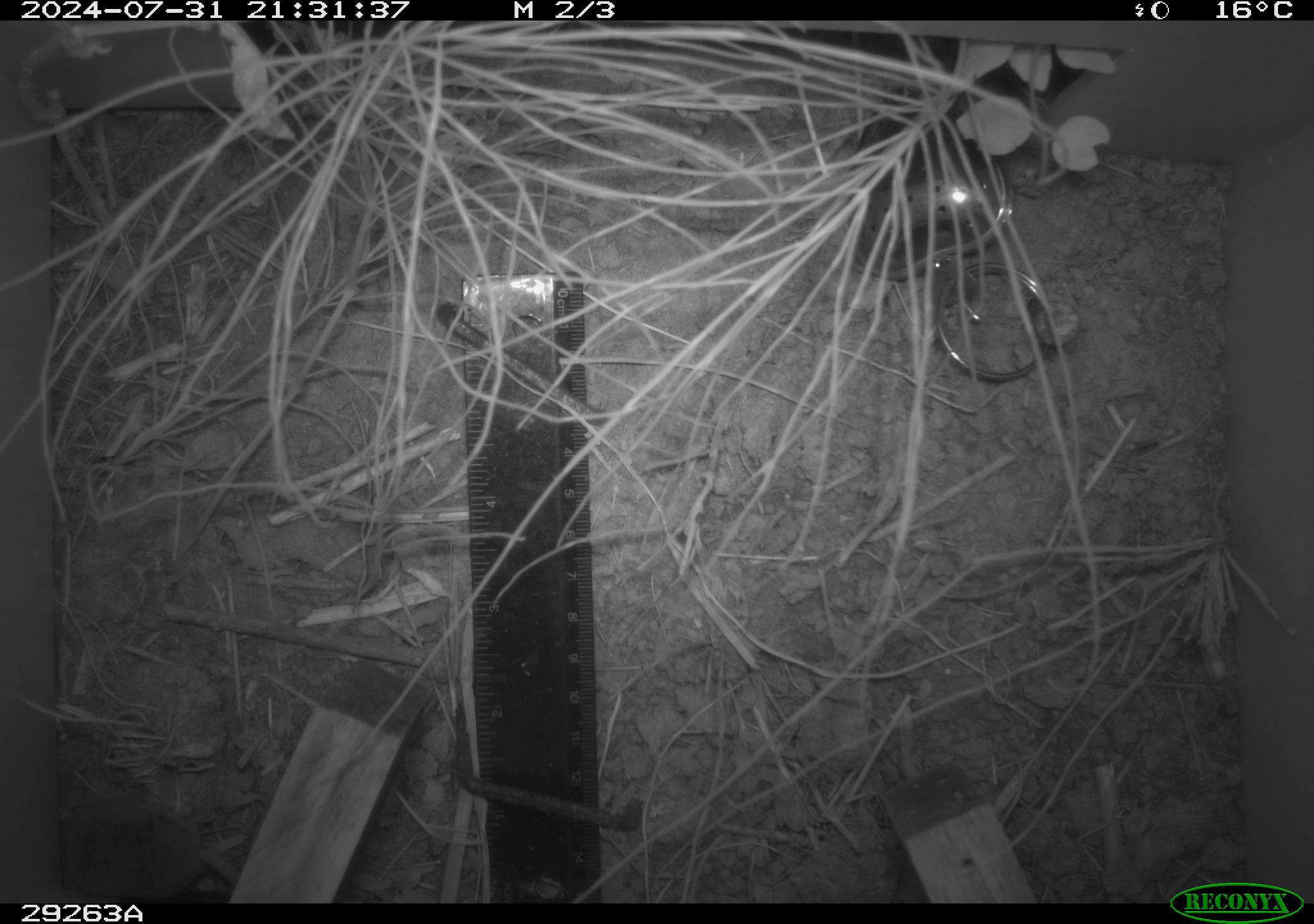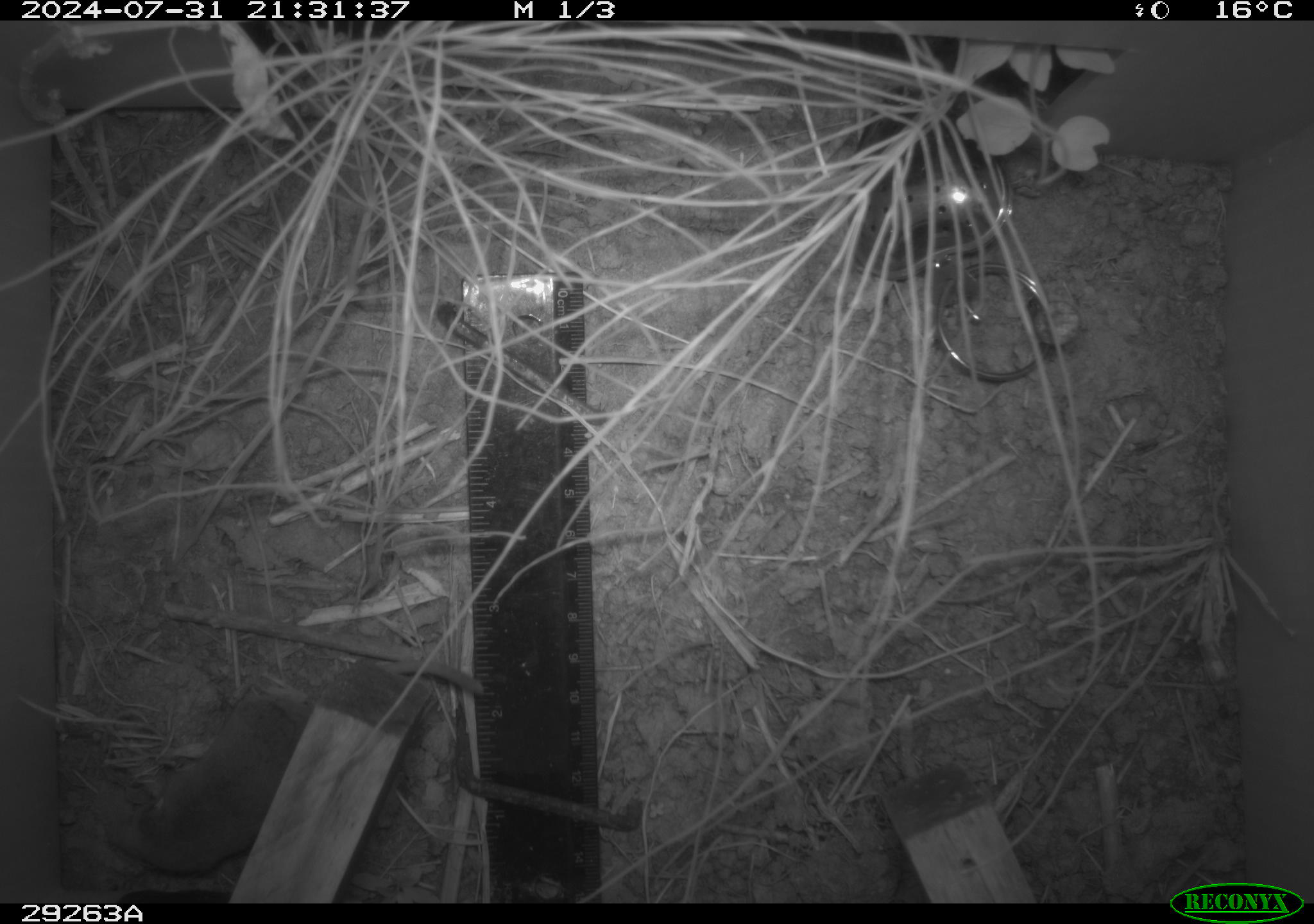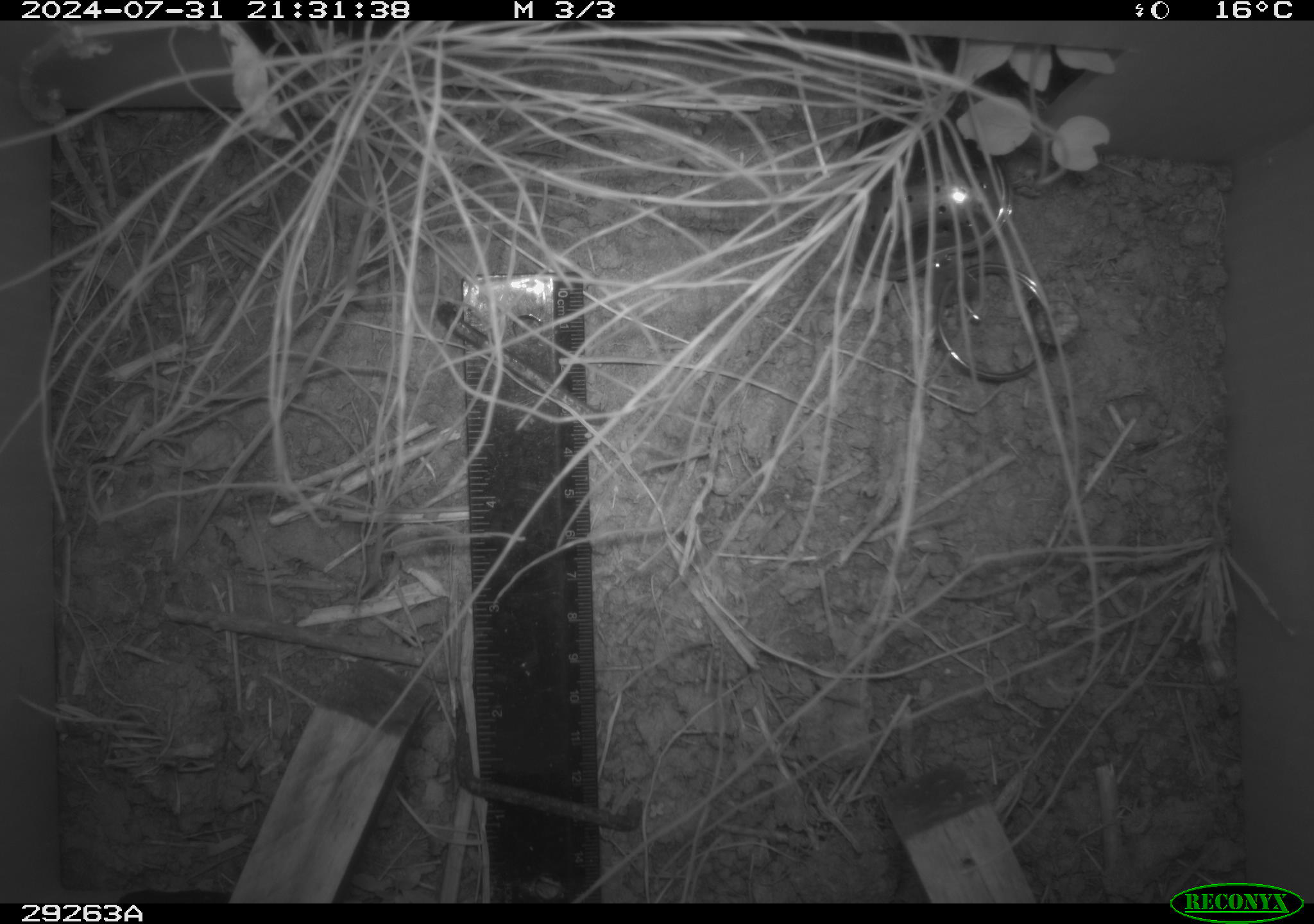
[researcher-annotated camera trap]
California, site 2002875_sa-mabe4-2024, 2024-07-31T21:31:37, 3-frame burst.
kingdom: Animalia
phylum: Chordata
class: Mammalia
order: Rodentia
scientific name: Rodentia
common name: rodent